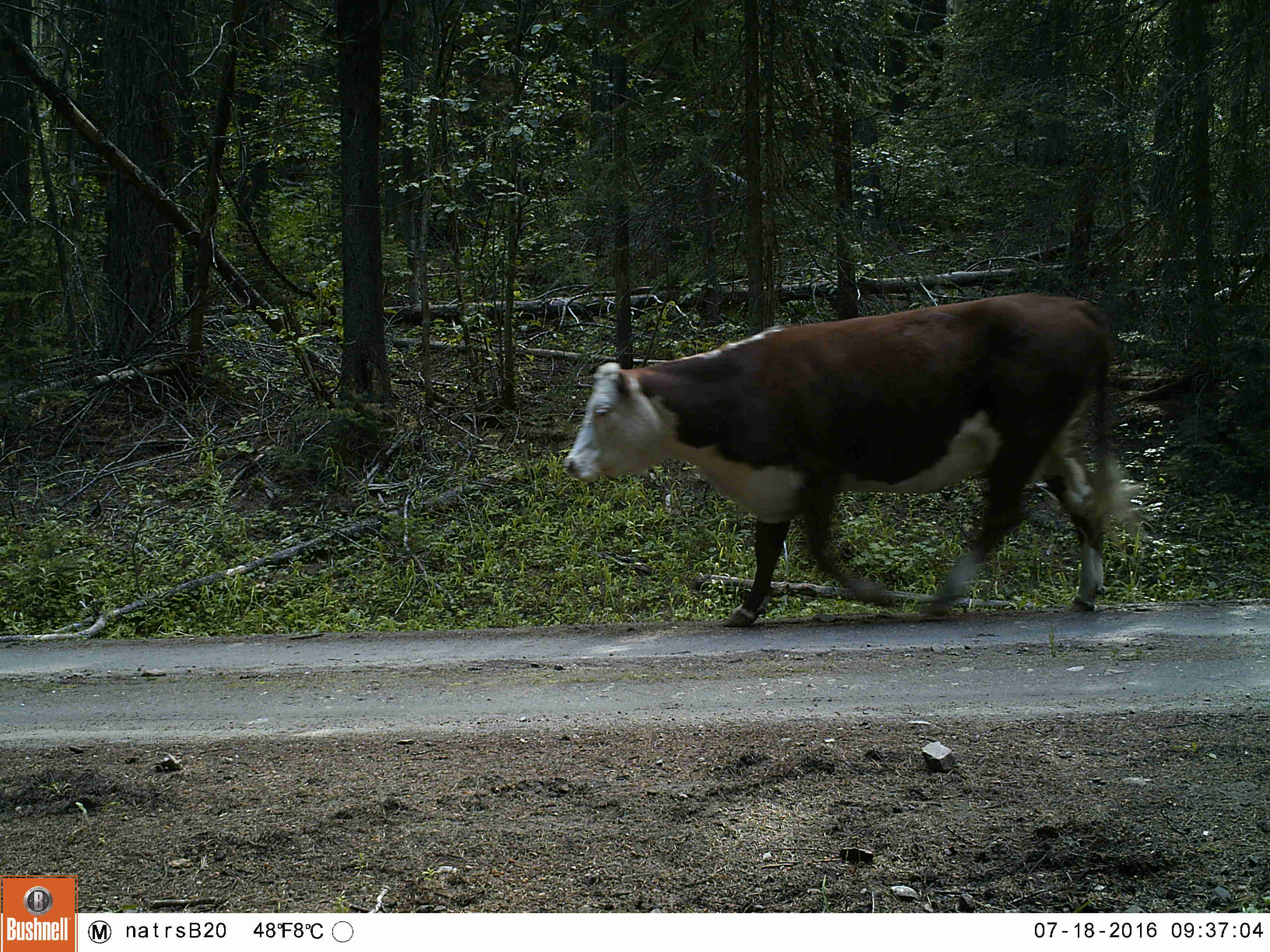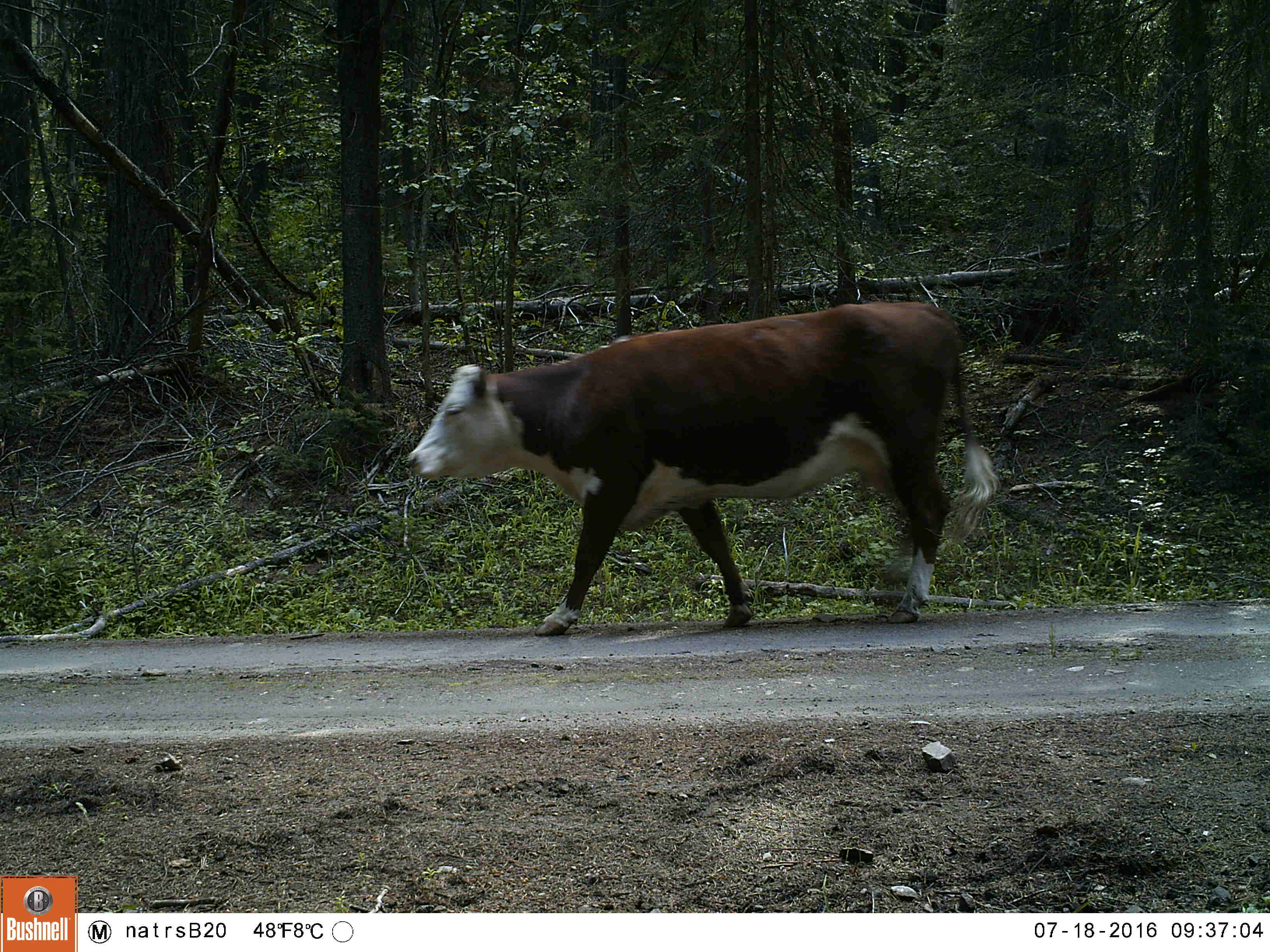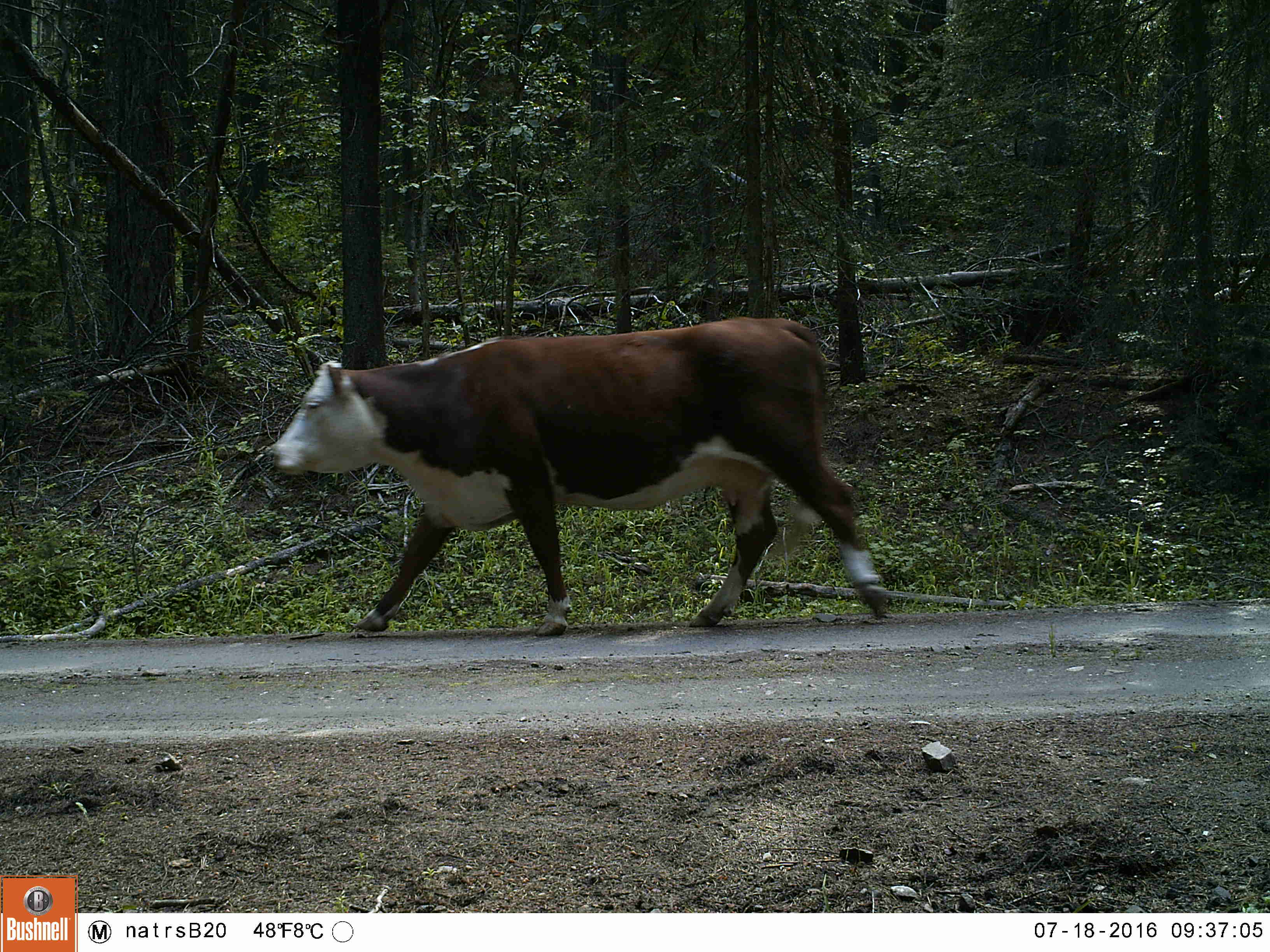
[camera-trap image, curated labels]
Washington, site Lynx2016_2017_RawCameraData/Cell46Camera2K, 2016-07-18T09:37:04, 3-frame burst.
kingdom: Animalia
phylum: Chordata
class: Mammalia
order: Artiodactyla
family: Bovidae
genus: Bos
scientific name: Bos taurus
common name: domestic cattle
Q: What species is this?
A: Domestic cattle (Bos taurus).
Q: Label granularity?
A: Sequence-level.